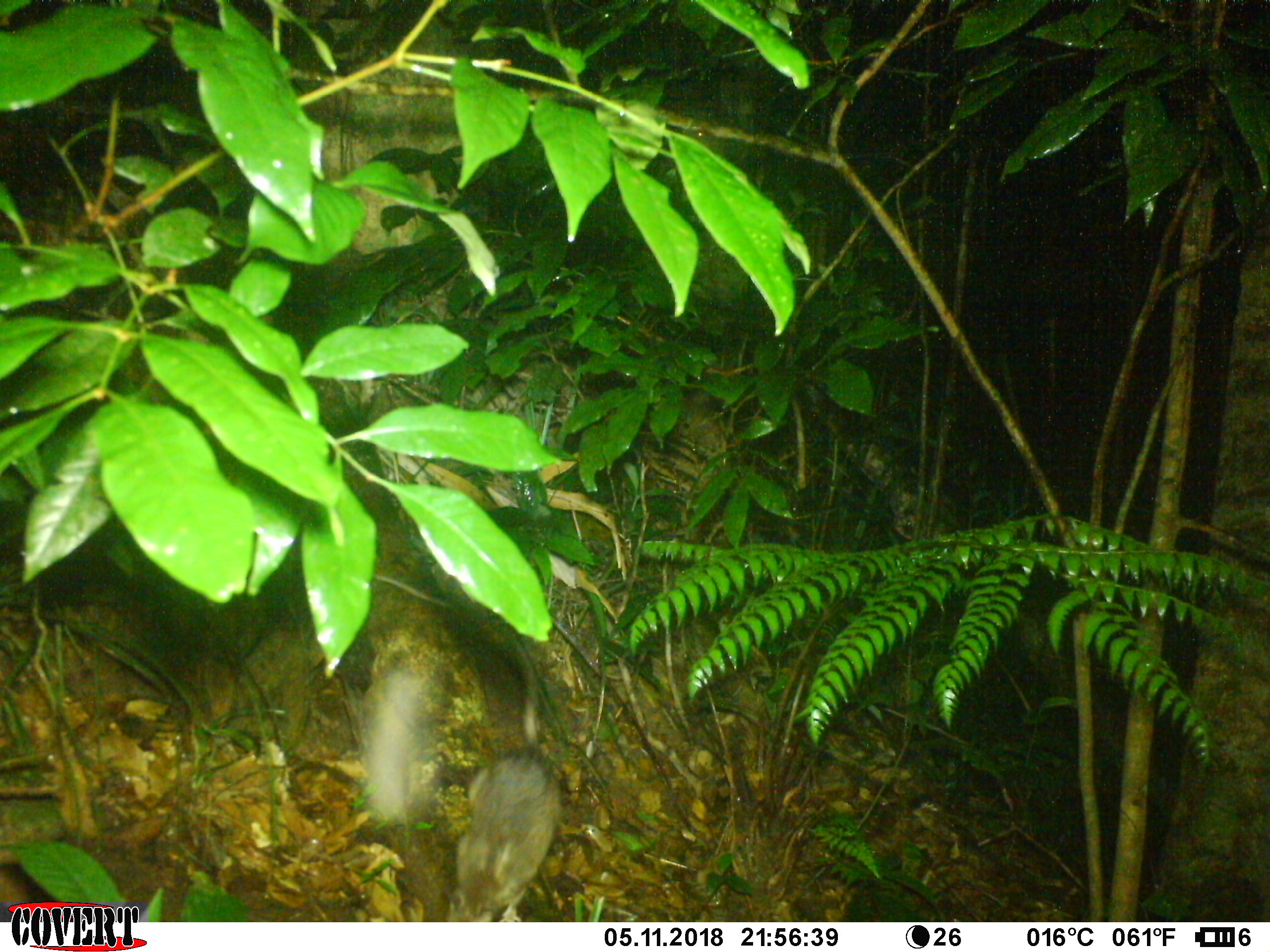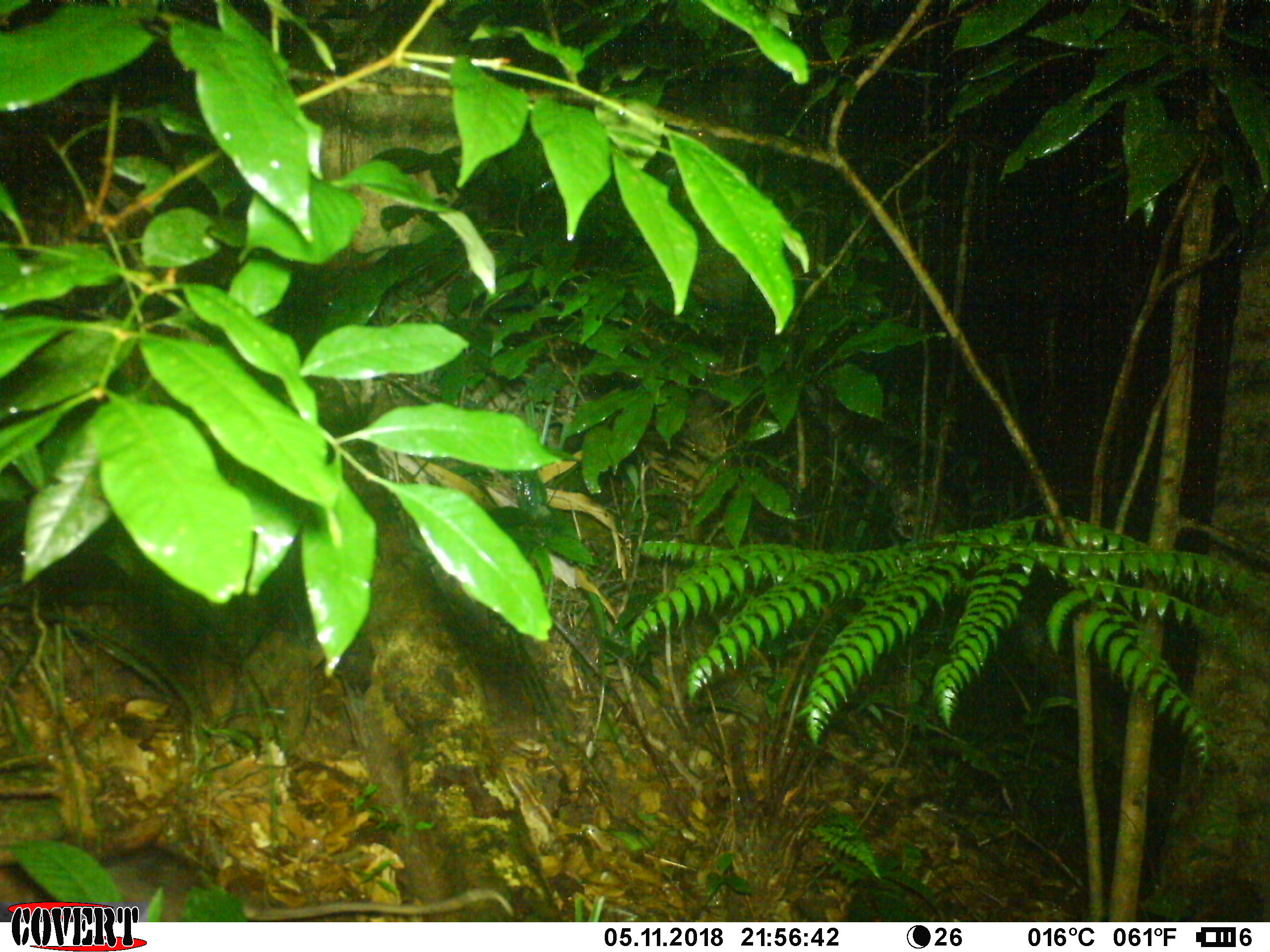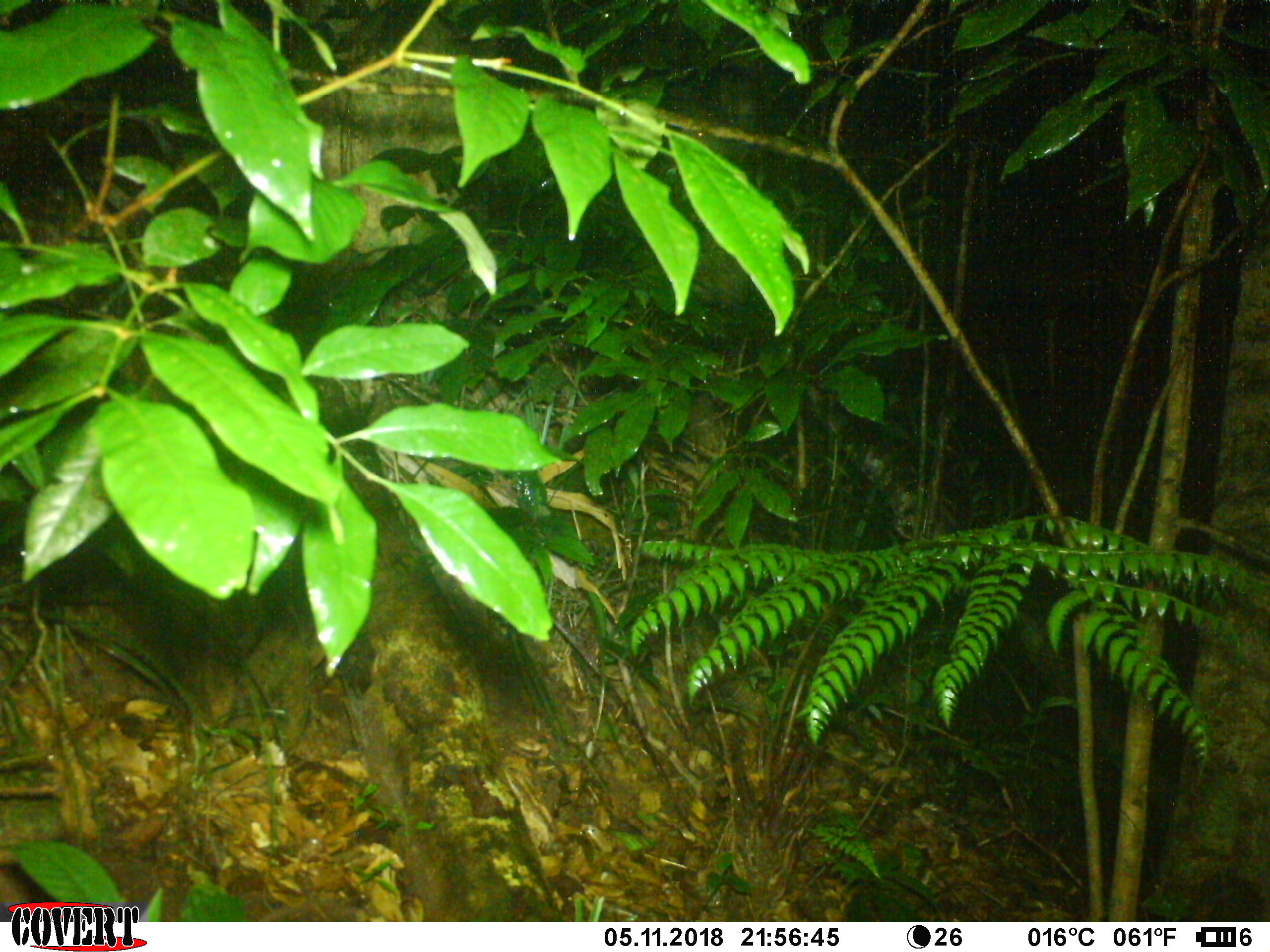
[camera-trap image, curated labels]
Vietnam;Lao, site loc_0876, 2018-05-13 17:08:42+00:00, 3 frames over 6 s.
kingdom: Animalia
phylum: Chordata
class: Mammalia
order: Rodentia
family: Muridae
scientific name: Muridae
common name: old-world mice and rats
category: unidentified murid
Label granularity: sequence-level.